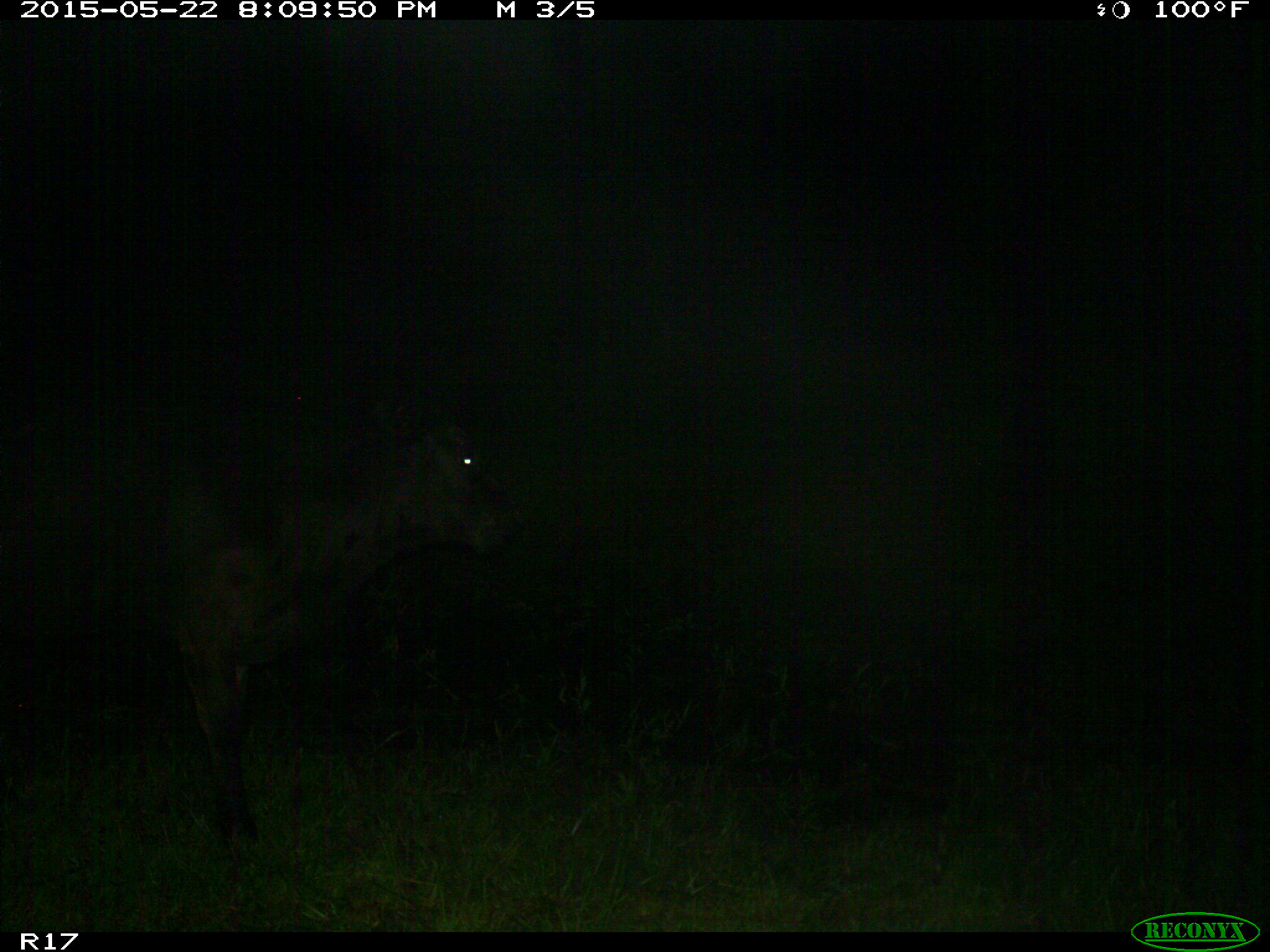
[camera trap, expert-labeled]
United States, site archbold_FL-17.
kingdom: Animalia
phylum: Chordata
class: Mammalia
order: Artiodactyla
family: Bovidae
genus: Bos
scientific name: Bos taurus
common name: domestic cow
Bos taurus (domestic cow).